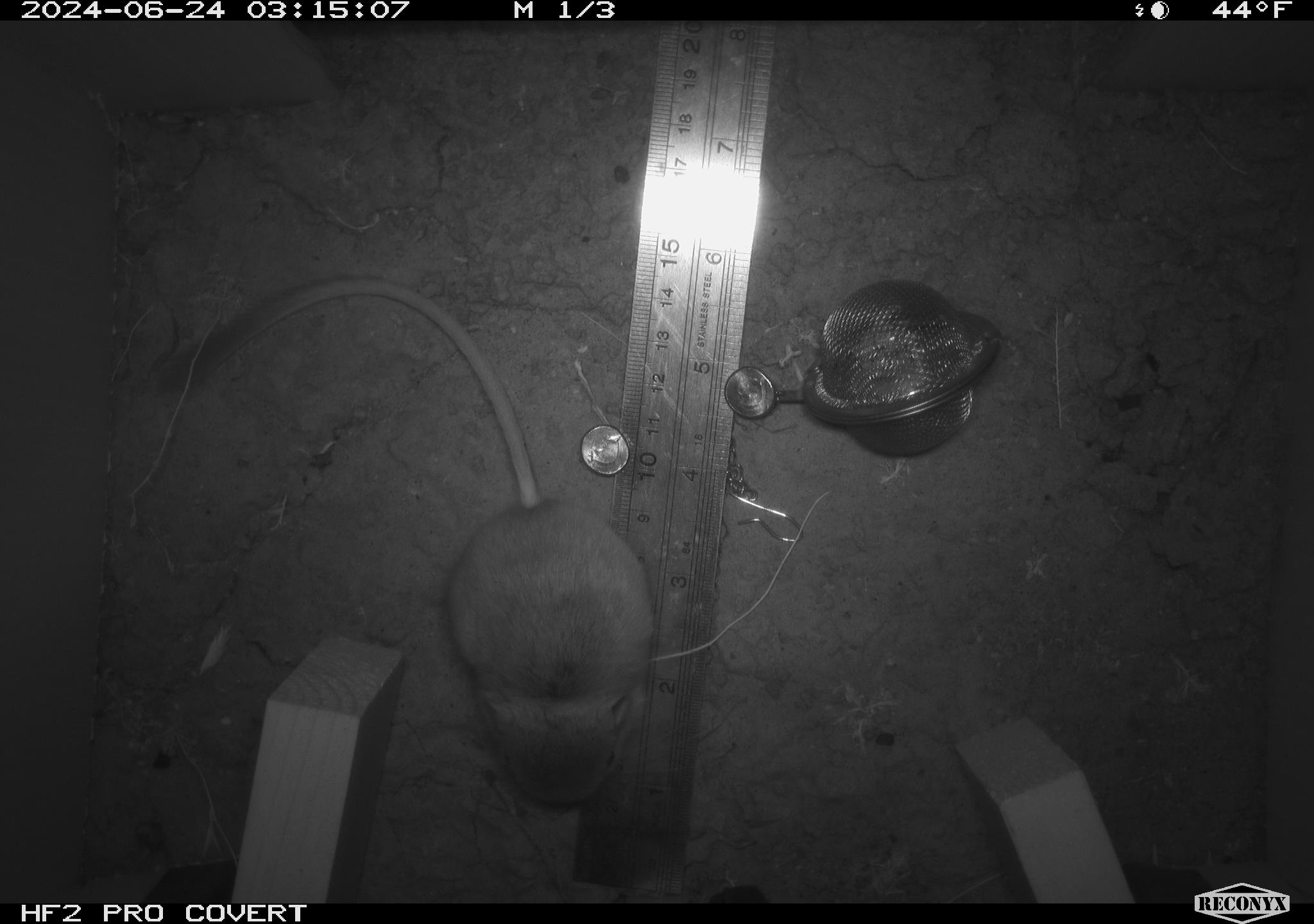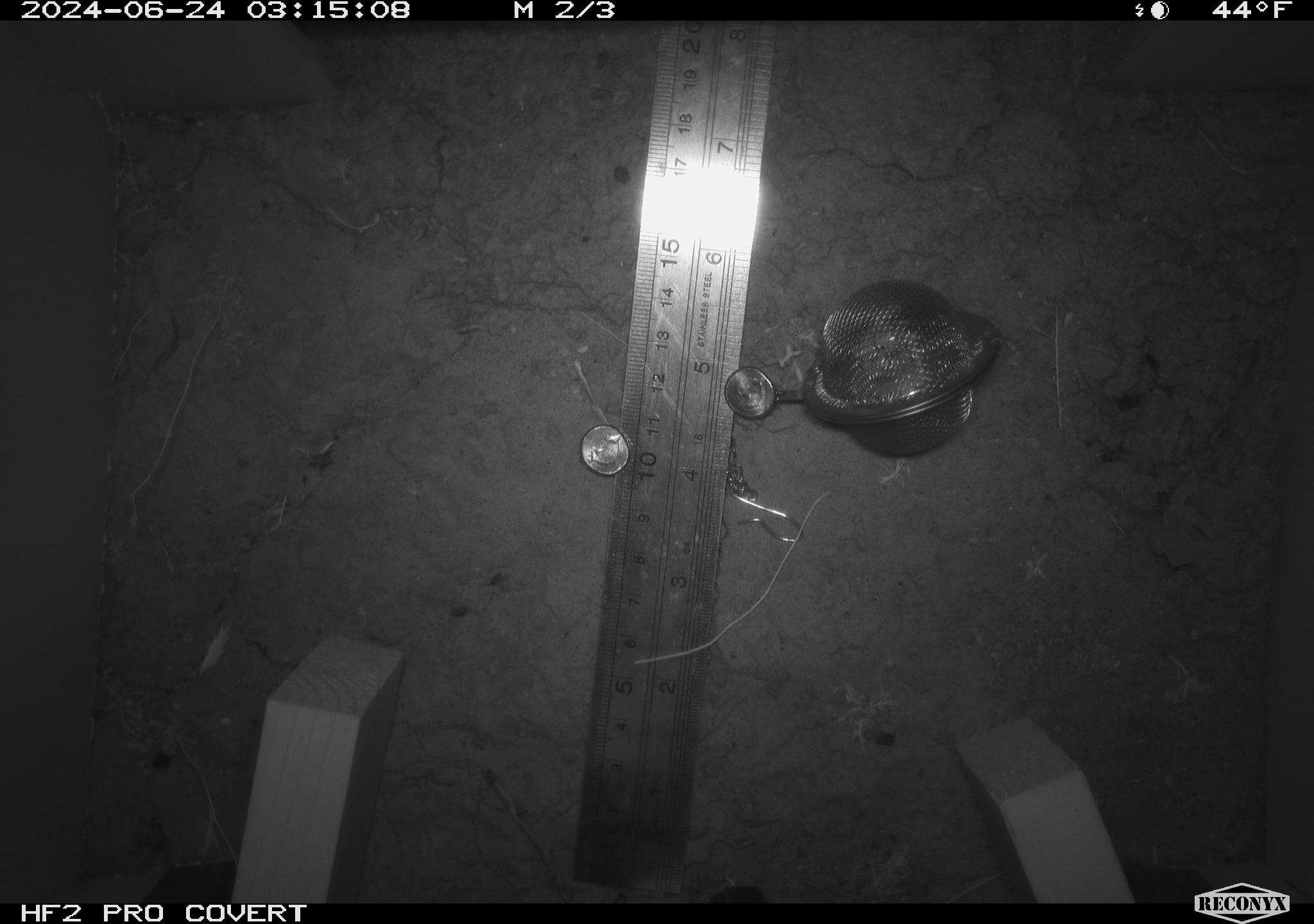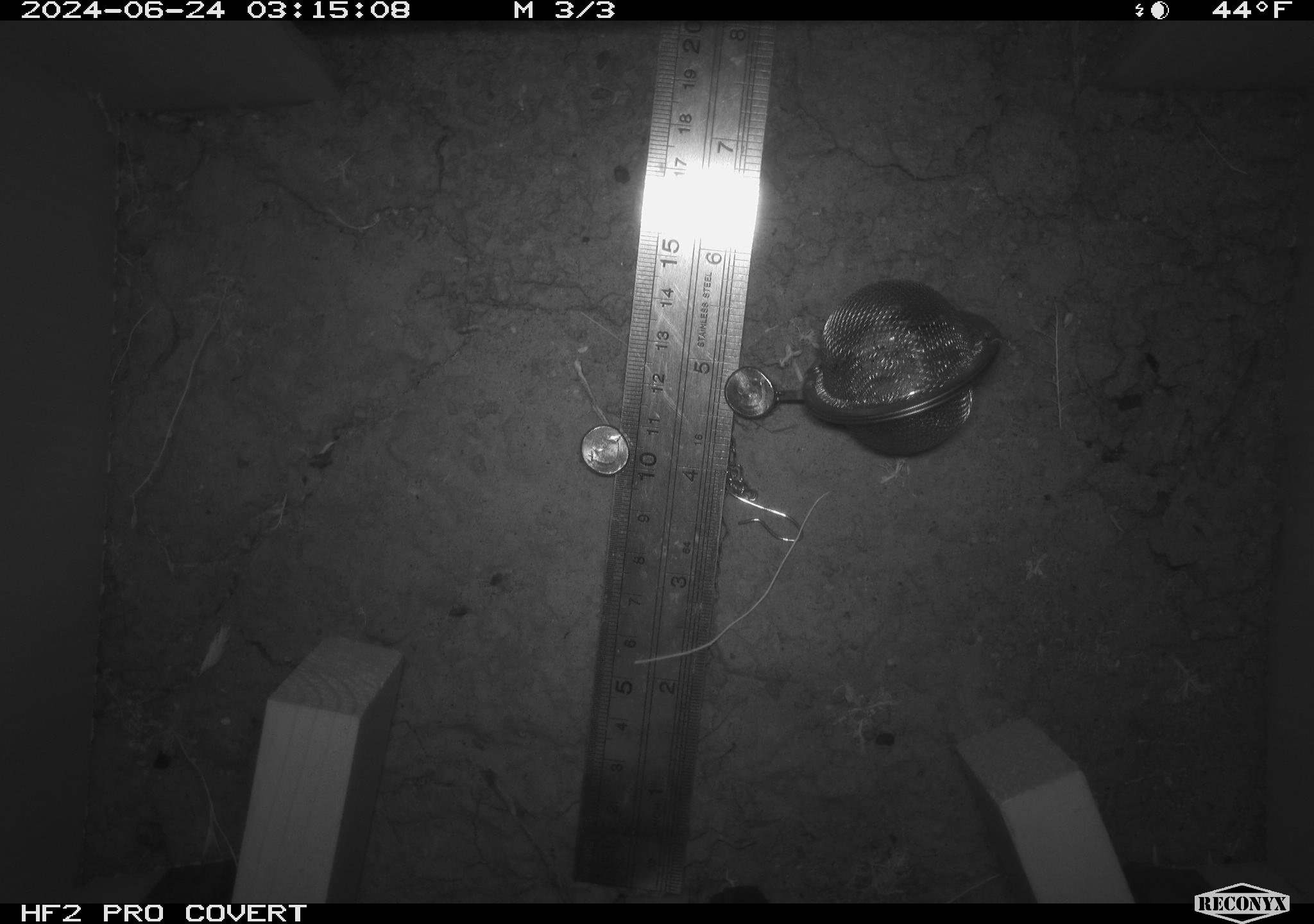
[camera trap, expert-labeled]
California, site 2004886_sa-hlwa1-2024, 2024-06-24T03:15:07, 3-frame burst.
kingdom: Animalia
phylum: Chordata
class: Mammalia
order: Rodentia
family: Heteromyidae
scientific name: Heteromyidae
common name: kangaroo rats and pocket mice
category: heteromyidae family